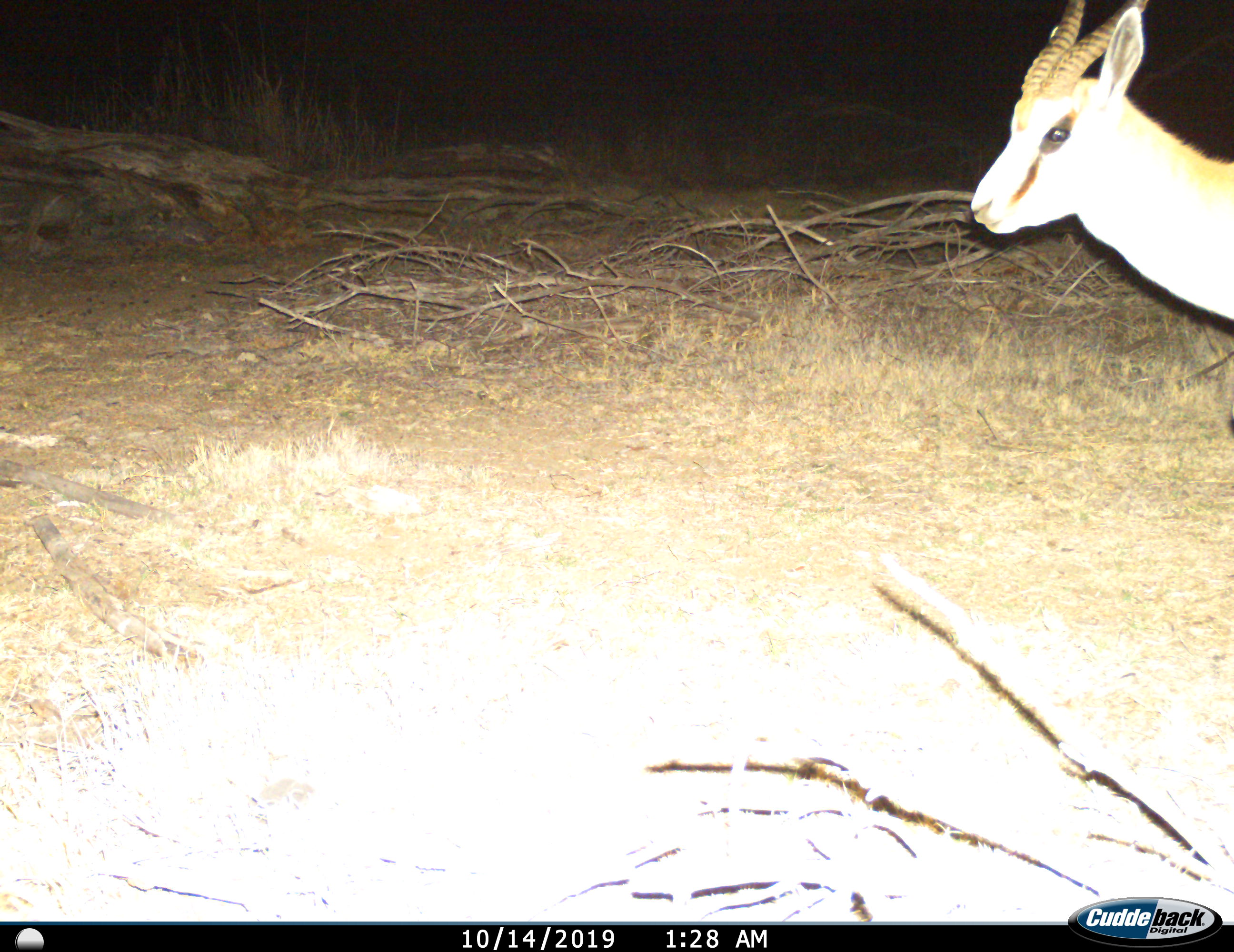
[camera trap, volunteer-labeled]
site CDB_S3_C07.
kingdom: Animalia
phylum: Chordata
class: Mammalia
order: Artiodactyla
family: Bovidae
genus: Antidorcas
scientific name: Antidorcas marsupialis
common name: springbok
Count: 1.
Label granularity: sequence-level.